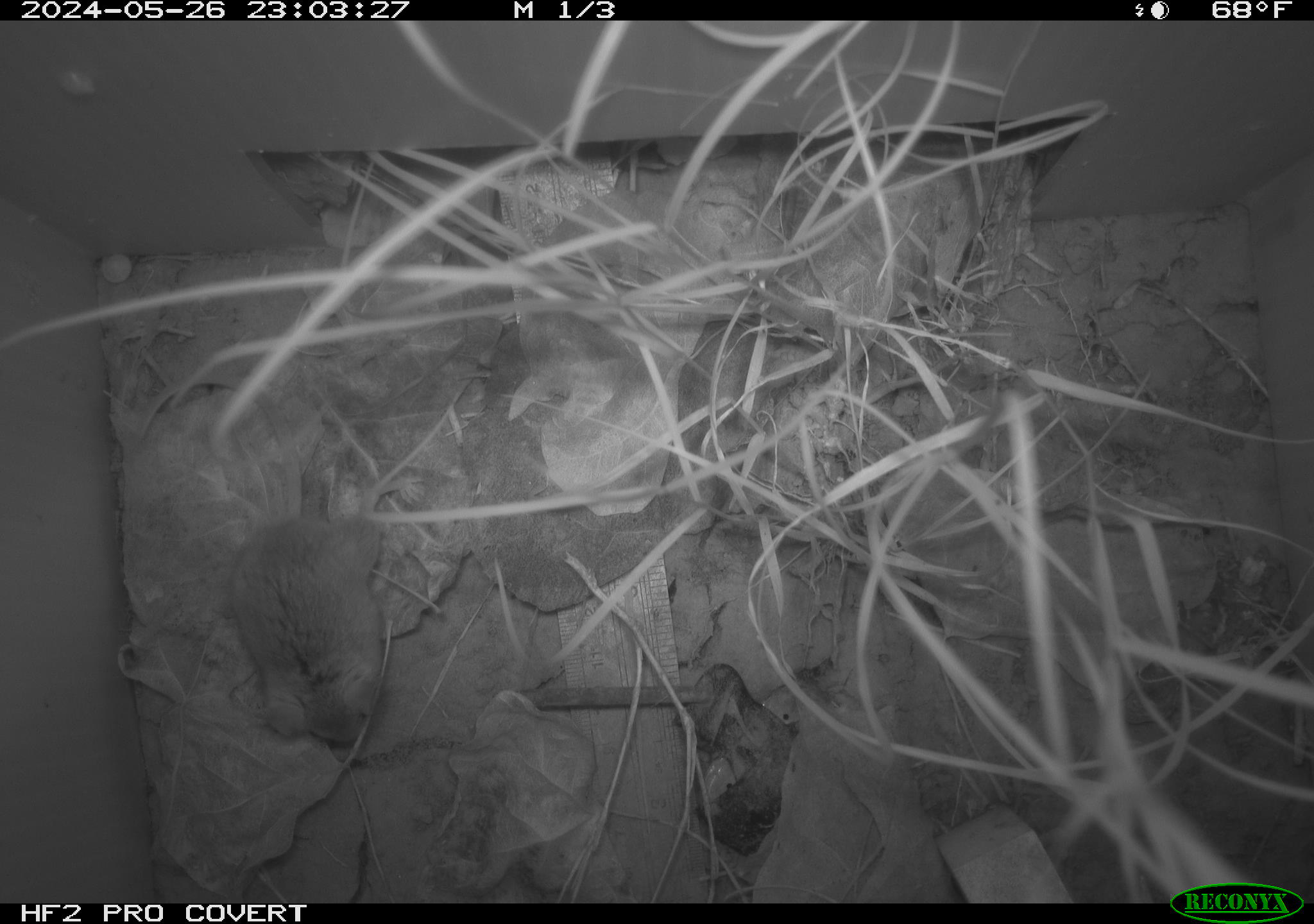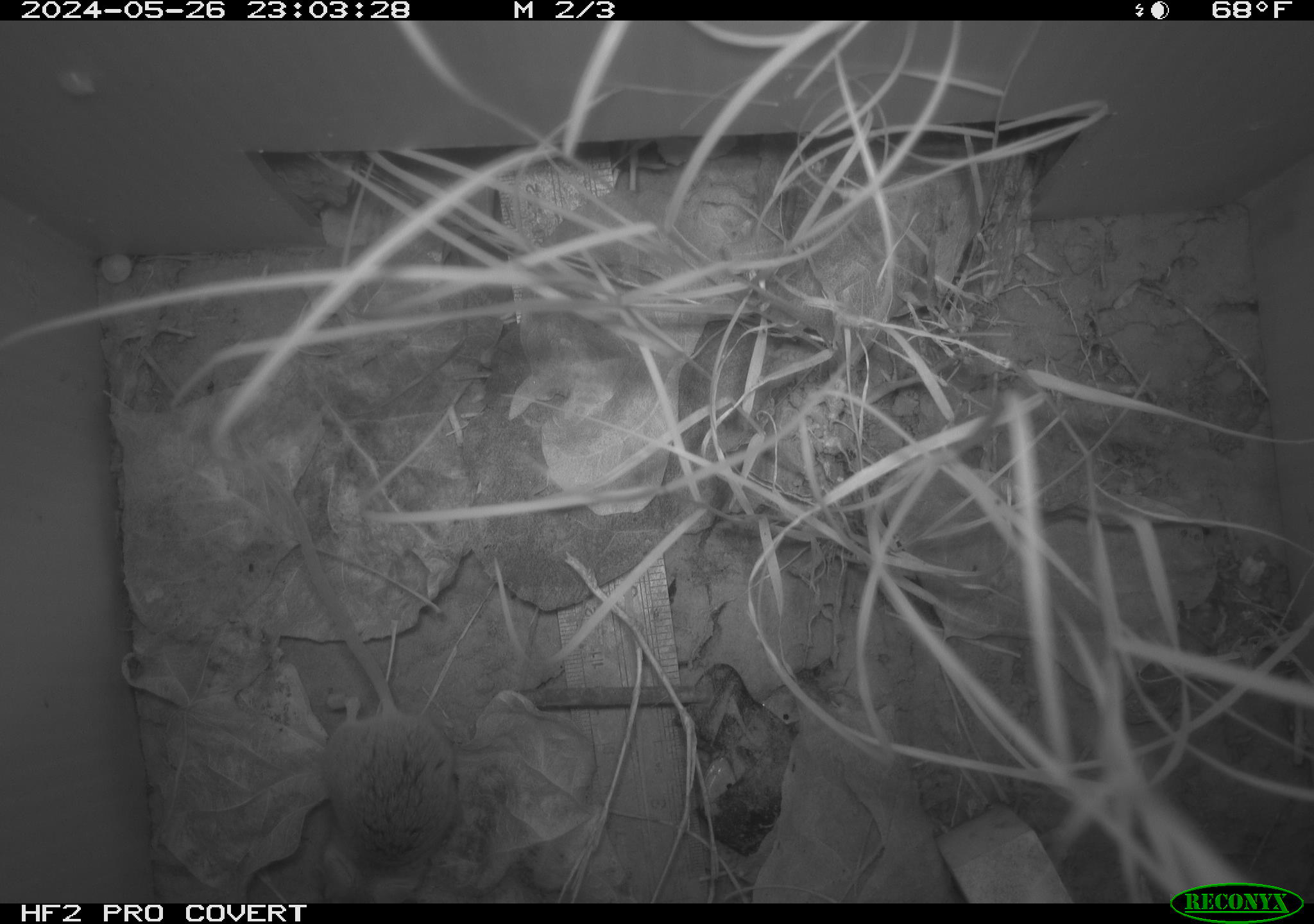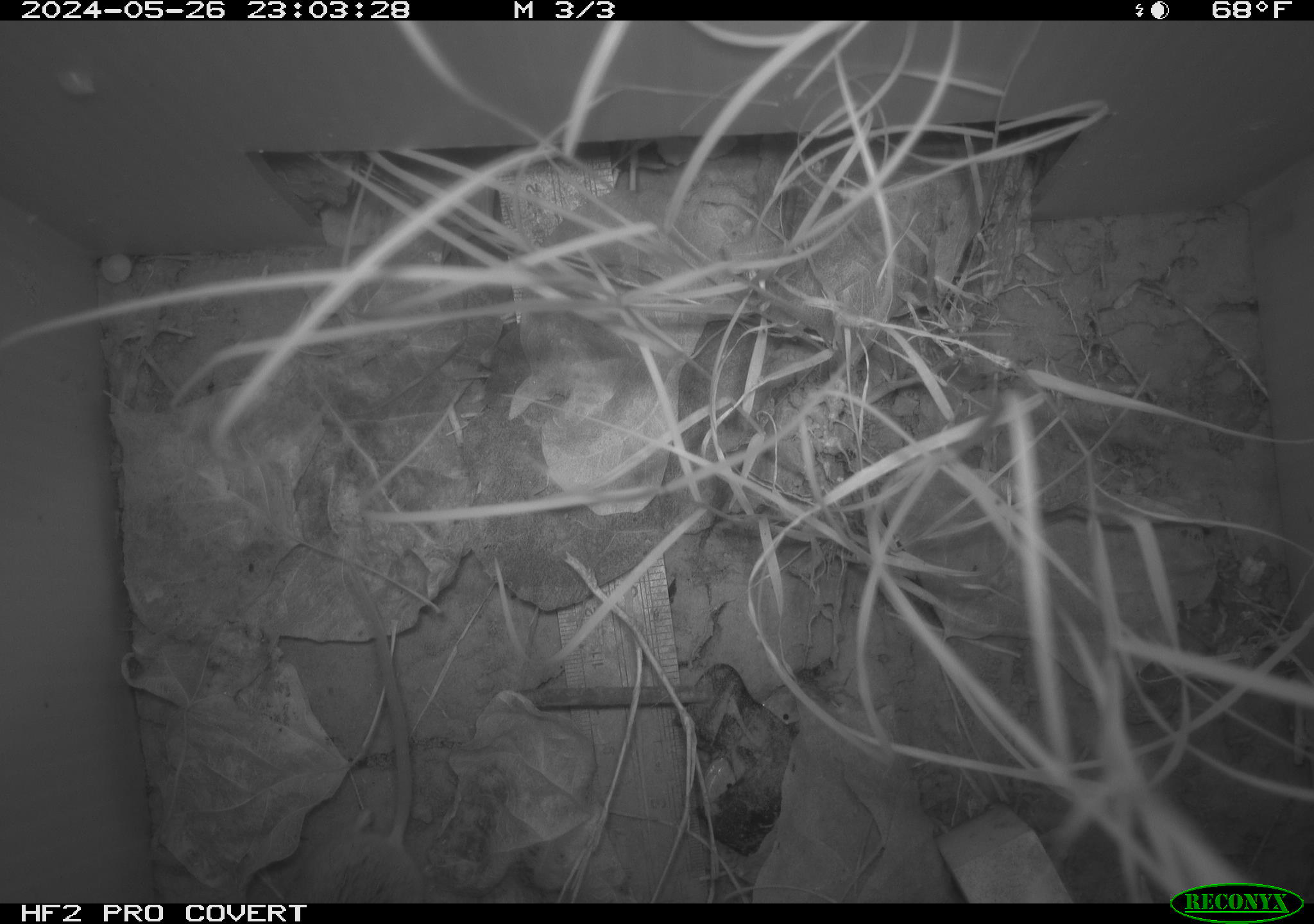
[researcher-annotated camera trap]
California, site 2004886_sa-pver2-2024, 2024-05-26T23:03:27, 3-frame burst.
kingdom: Animalia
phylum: Chordata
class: Mammalia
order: Rodentia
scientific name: Rodentia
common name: mouse species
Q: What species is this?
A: Mouse species (Rodentia).